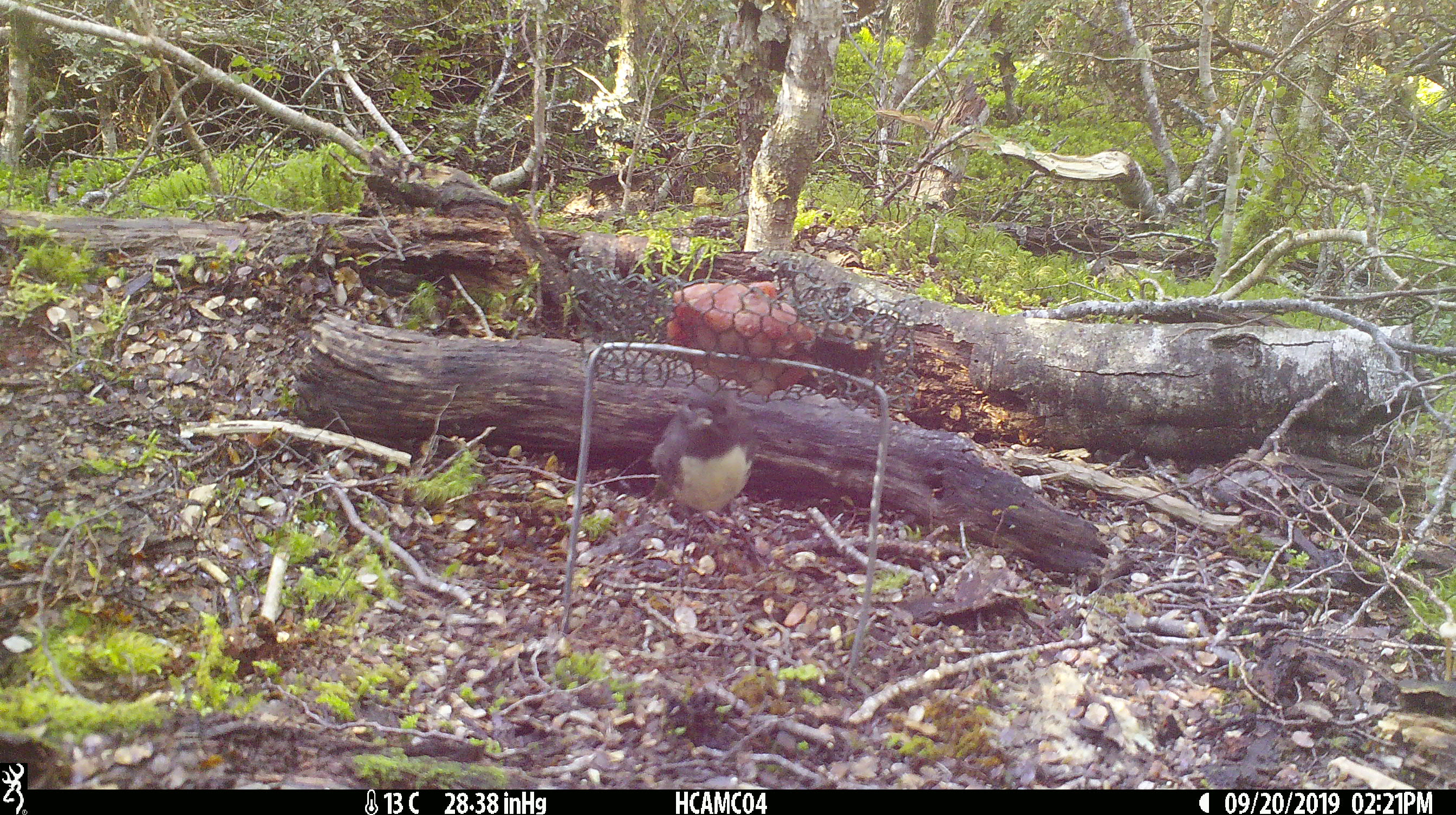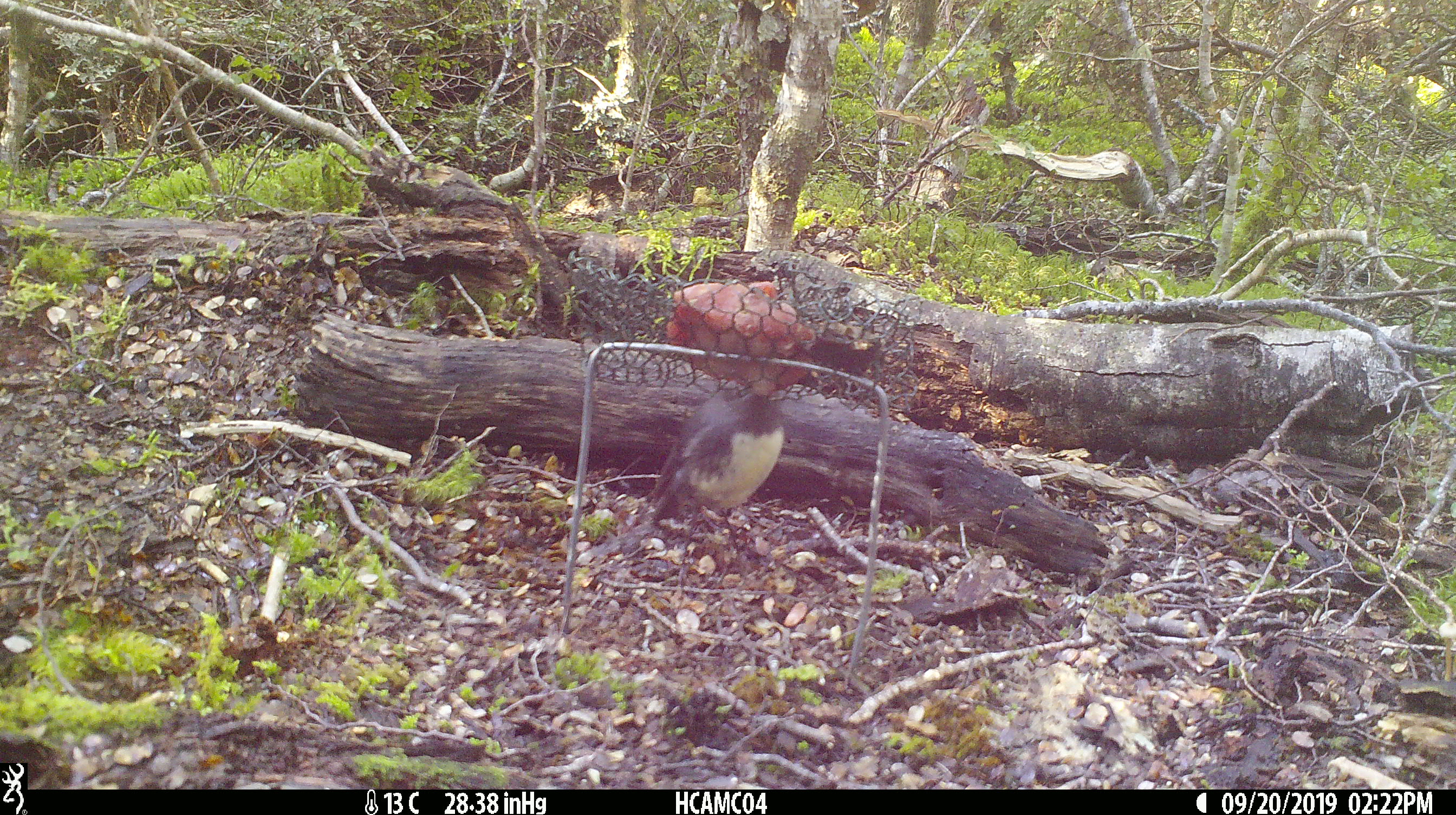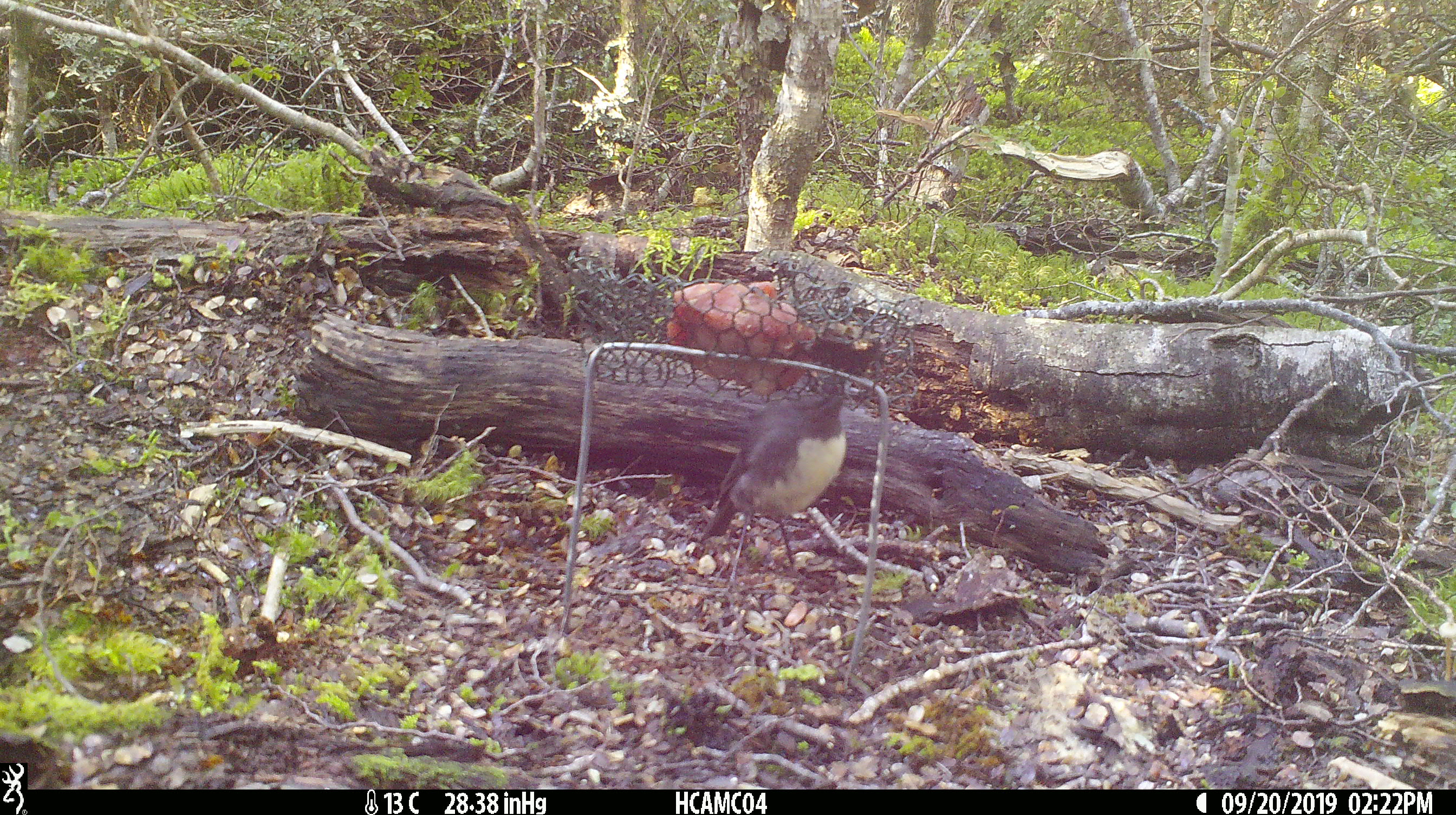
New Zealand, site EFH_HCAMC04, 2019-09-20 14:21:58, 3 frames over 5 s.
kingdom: Animalia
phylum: Chordata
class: Aves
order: Passeriformes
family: Petroicidae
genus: Petroica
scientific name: Petroica australis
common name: new zealand robin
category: robin